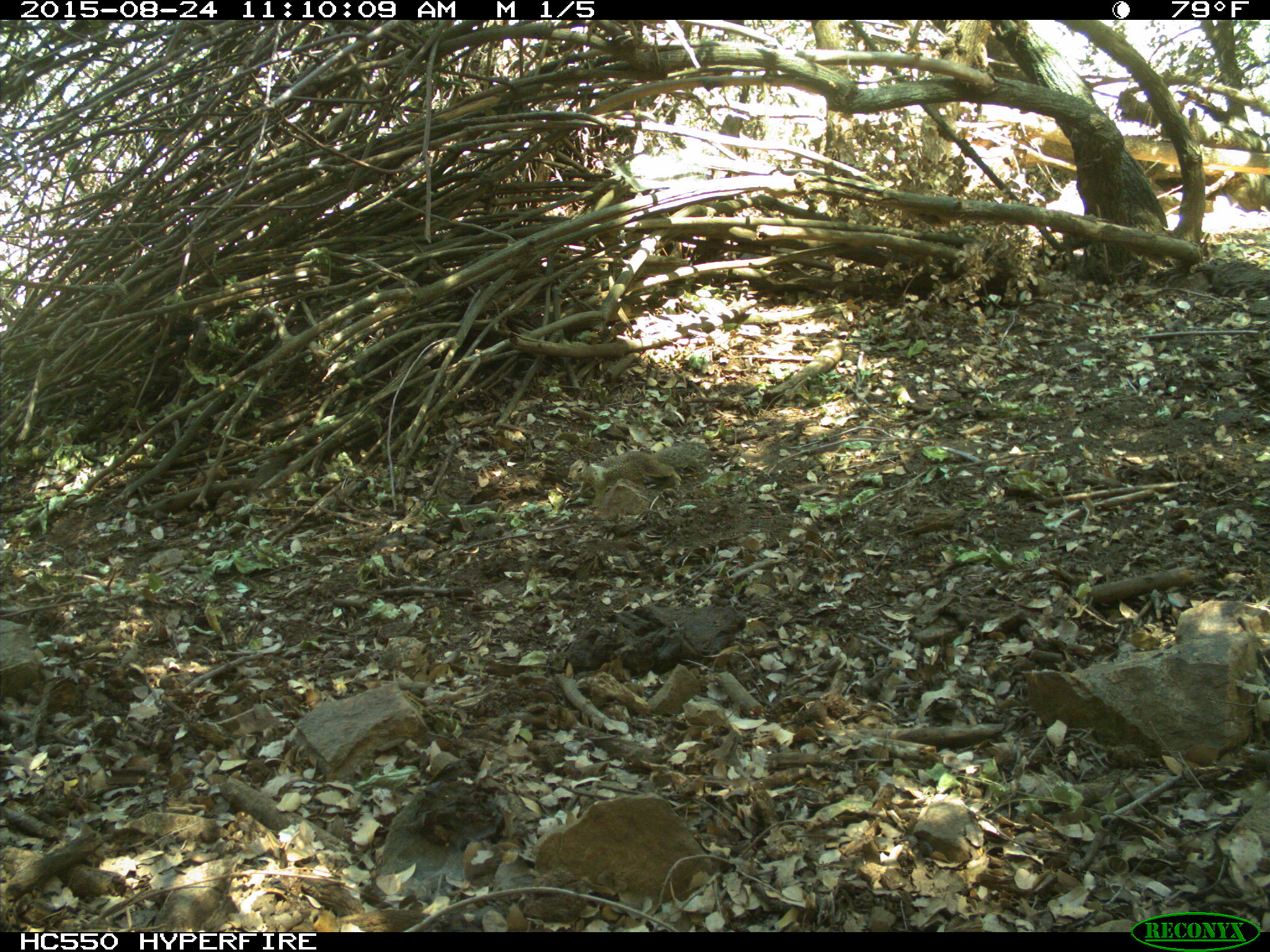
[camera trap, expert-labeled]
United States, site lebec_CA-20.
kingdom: Animalia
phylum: Chordata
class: Mammalia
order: Rodentia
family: Sciuridae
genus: Otospermophilus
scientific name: Otospermophilus beecheyi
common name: california ground squirrel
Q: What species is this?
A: Otospermophilus beecheyi (california ground squirrel).